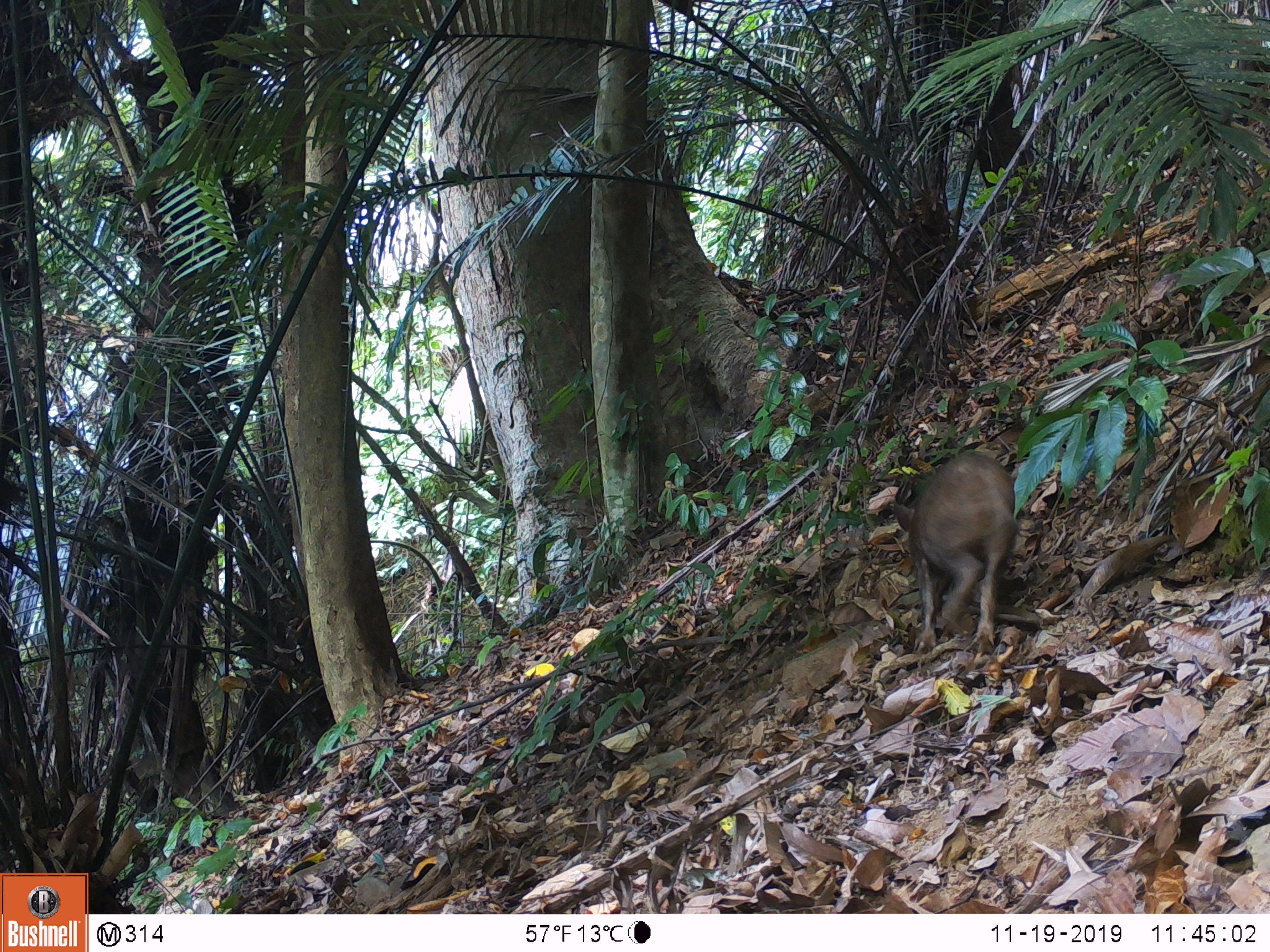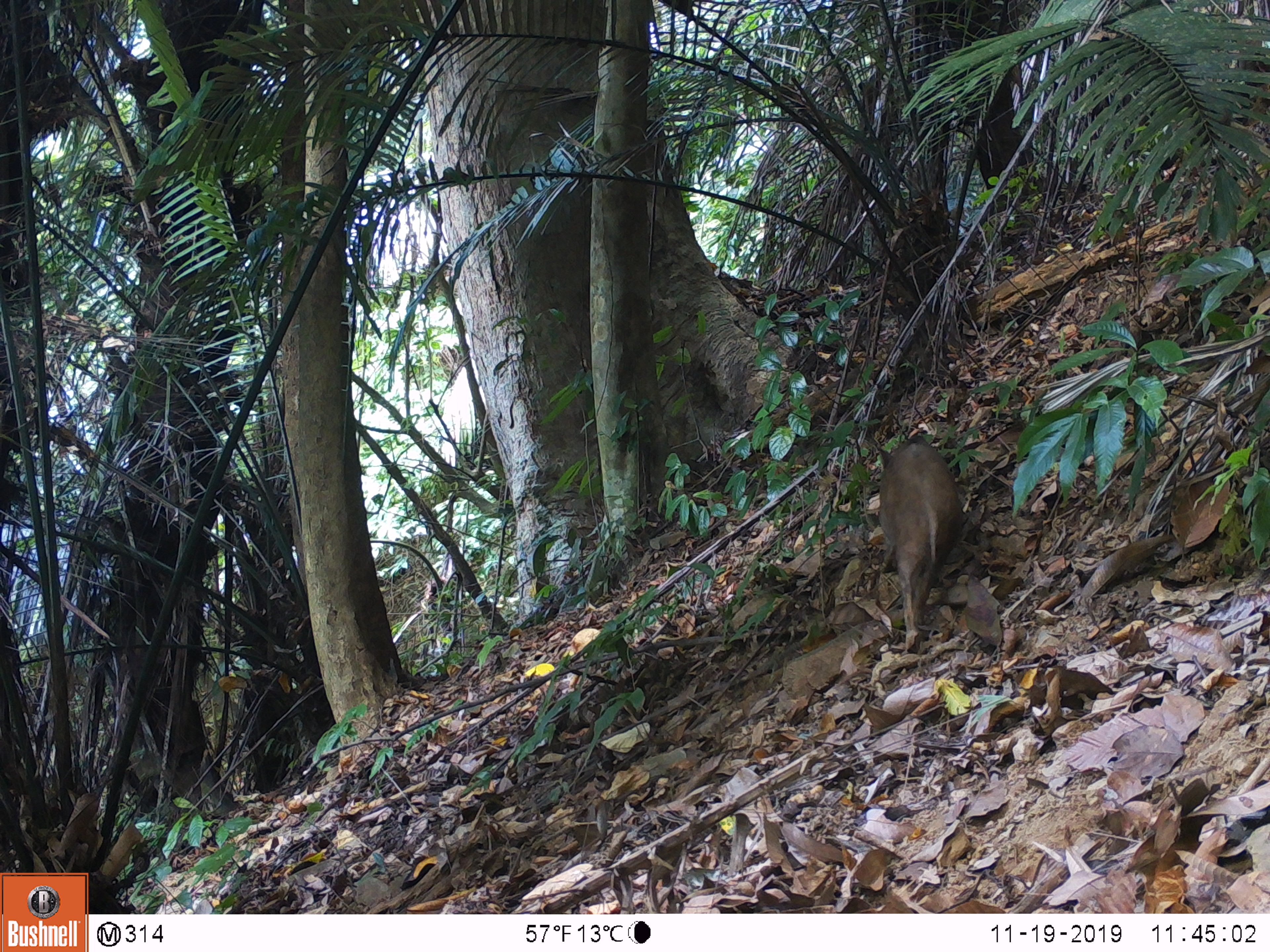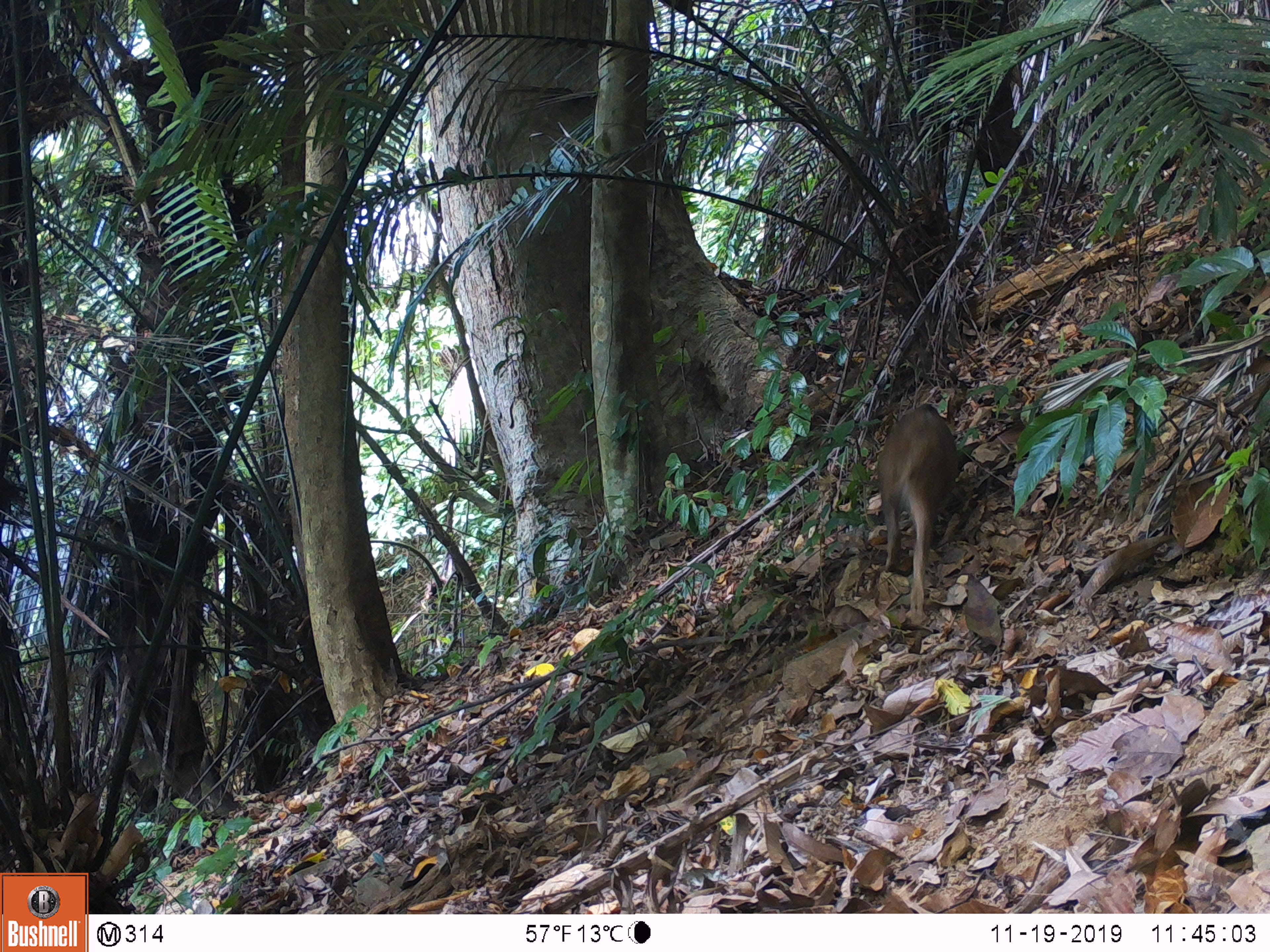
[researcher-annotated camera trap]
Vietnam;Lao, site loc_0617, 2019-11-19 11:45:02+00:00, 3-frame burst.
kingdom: Animalia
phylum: Chordata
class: Mammalia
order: Artiodactyla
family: Suidae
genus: Sus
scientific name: Sus scrofa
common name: eurasian wild pig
Eurasian wild pig (Sus scrofa). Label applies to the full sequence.